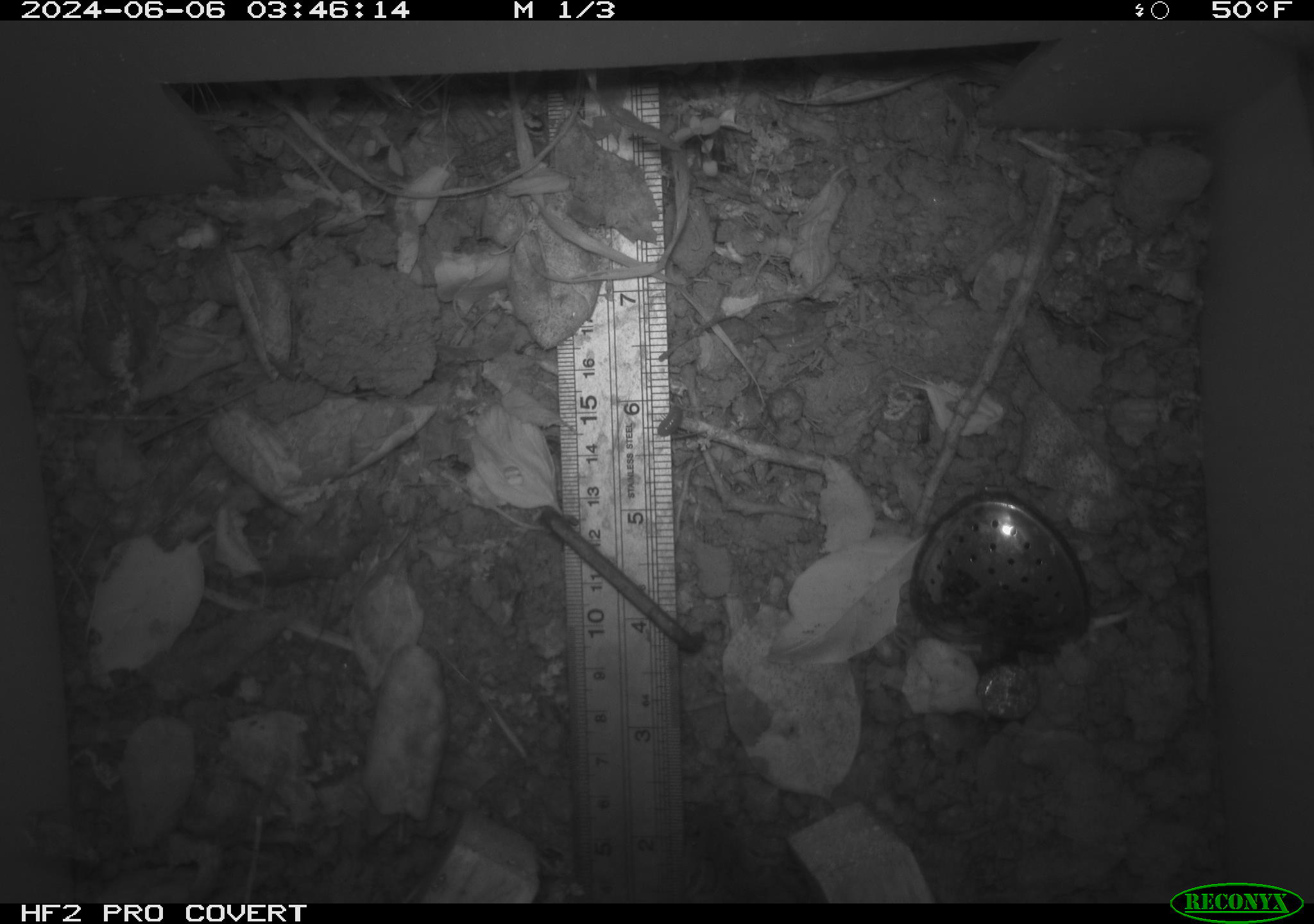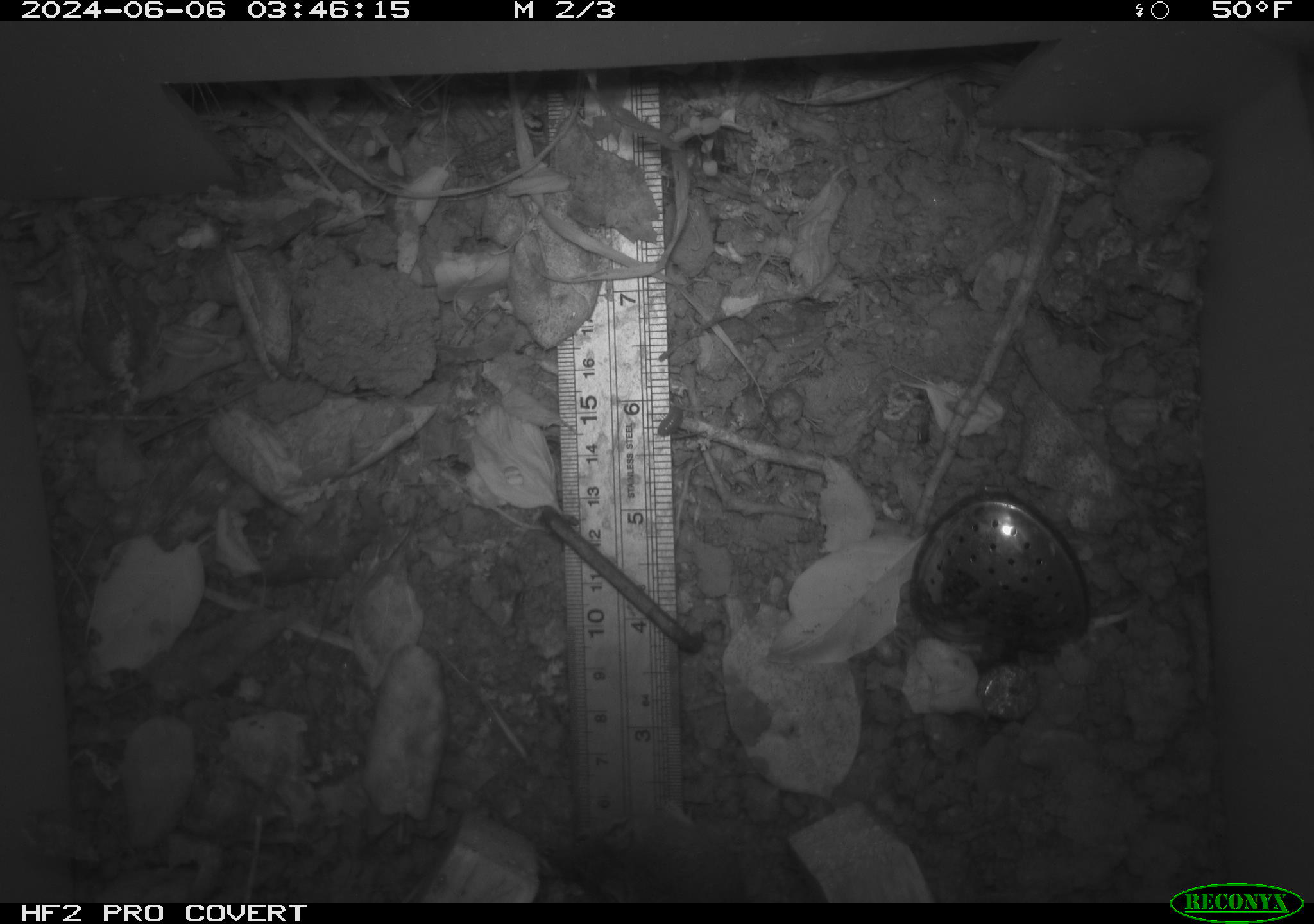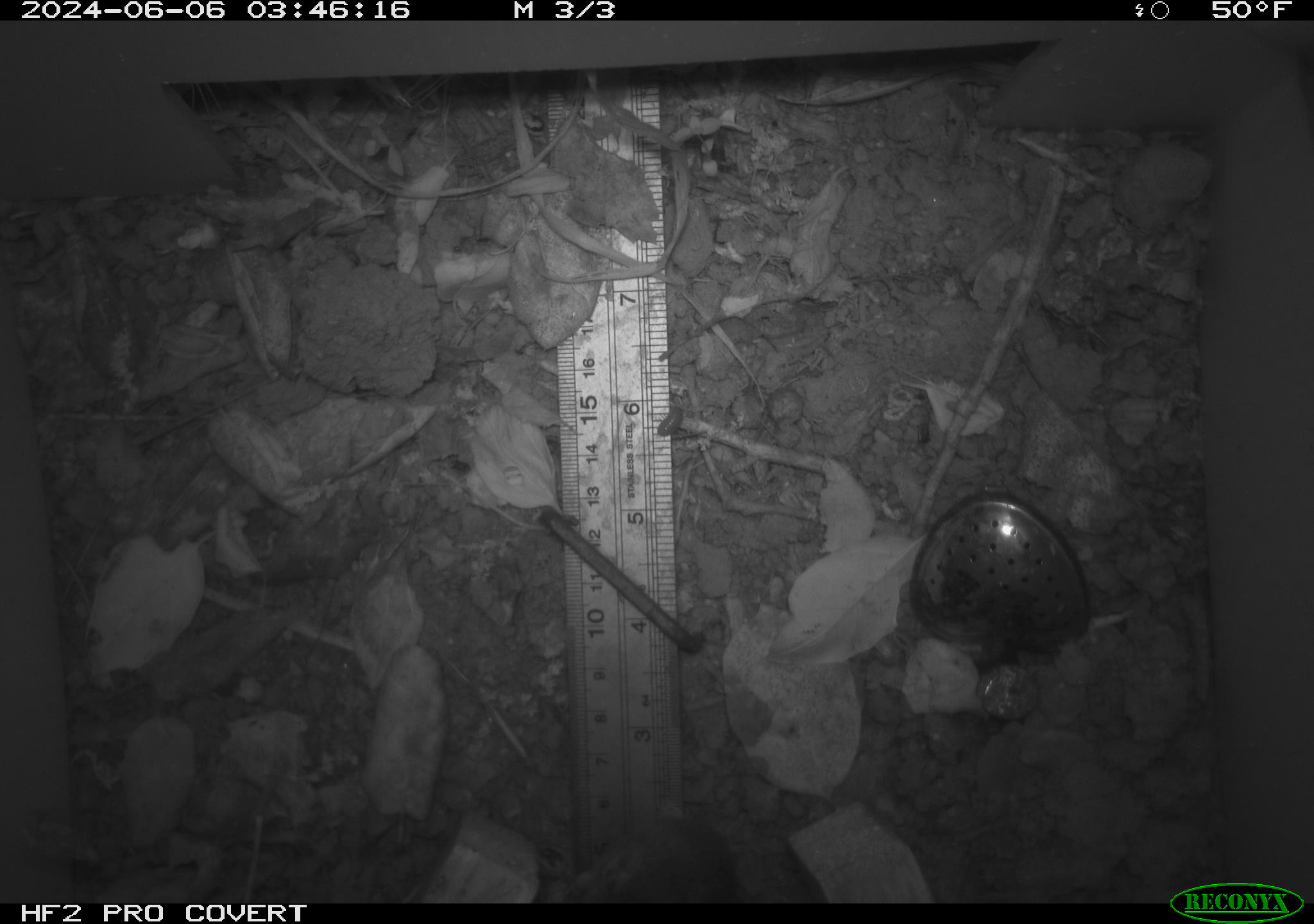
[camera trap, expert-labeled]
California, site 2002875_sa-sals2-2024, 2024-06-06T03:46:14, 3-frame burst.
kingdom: Animalia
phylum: Chordata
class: Mammalia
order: Rodentia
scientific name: Rodentia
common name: mouse species